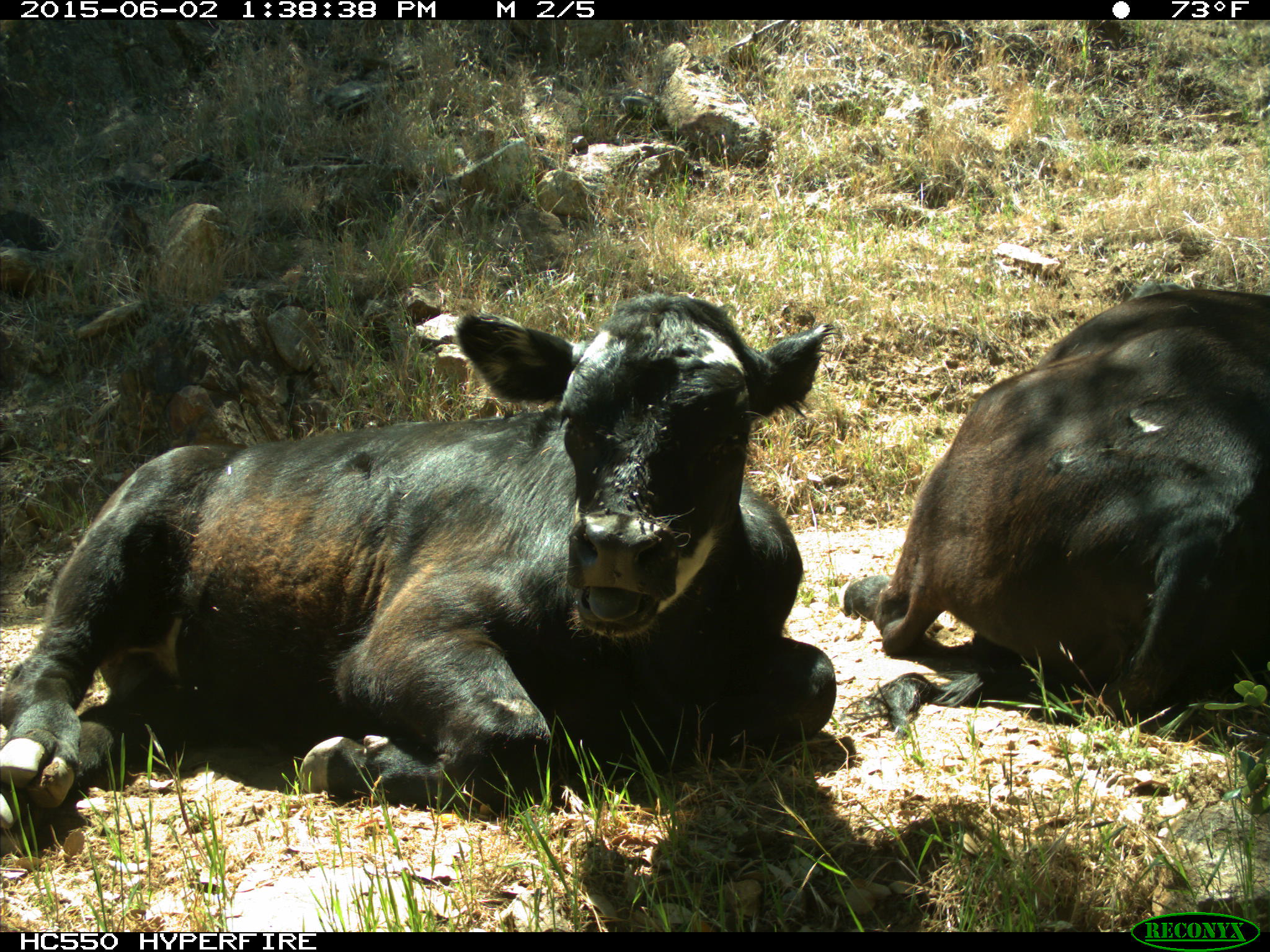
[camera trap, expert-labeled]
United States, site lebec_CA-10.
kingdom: Animalia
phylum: Chordata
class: Mammalia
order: Artiodactyla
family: Bovidae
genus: Bos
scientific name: Bos taurus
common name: domestic cow